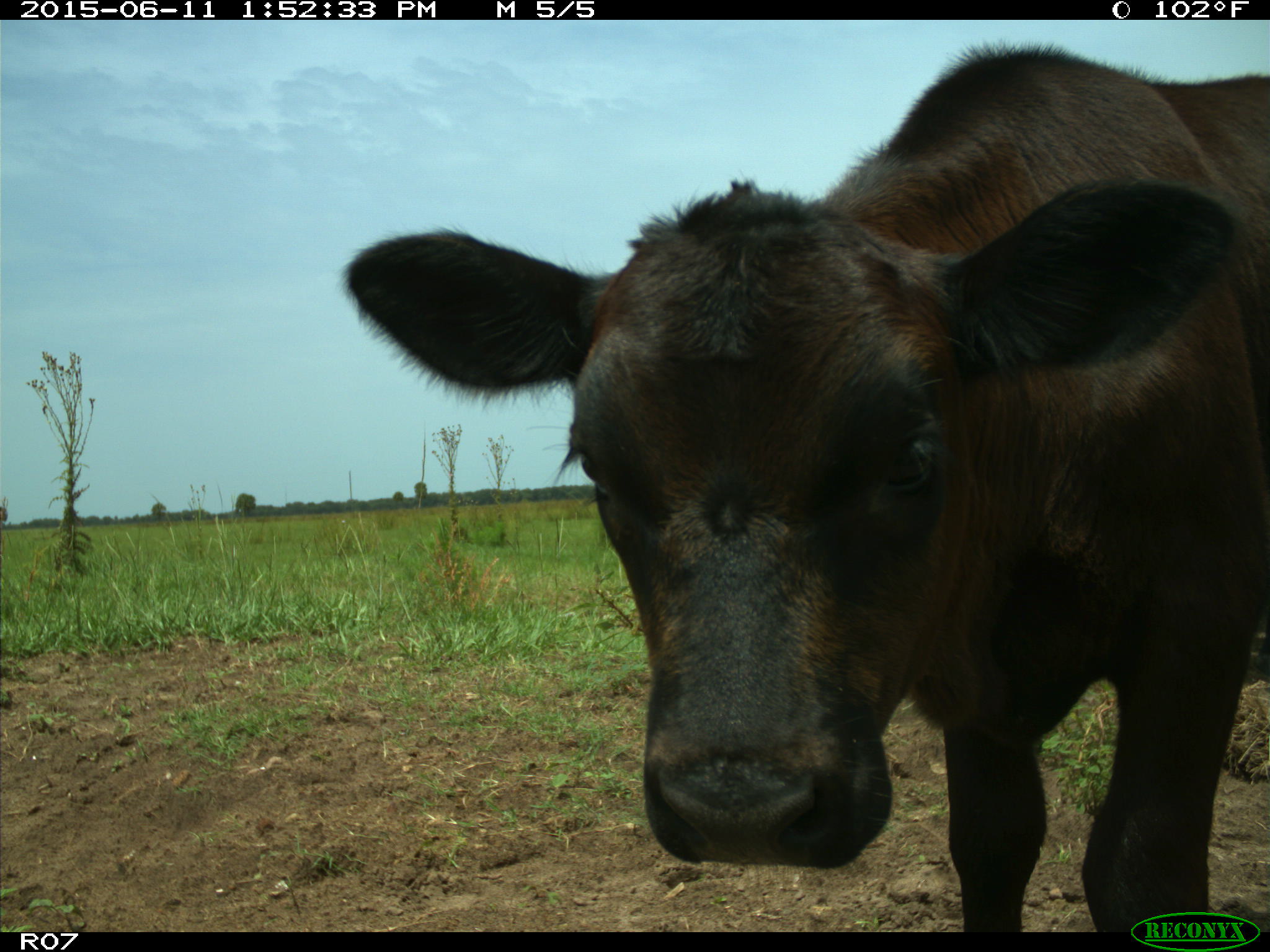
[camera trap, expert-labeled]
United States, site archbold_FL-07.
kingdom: Animalia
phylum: Chordata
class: Mammalia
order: Artiodactyla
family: Bovidae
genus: Bos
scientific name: Bos taurus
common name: domestic cow